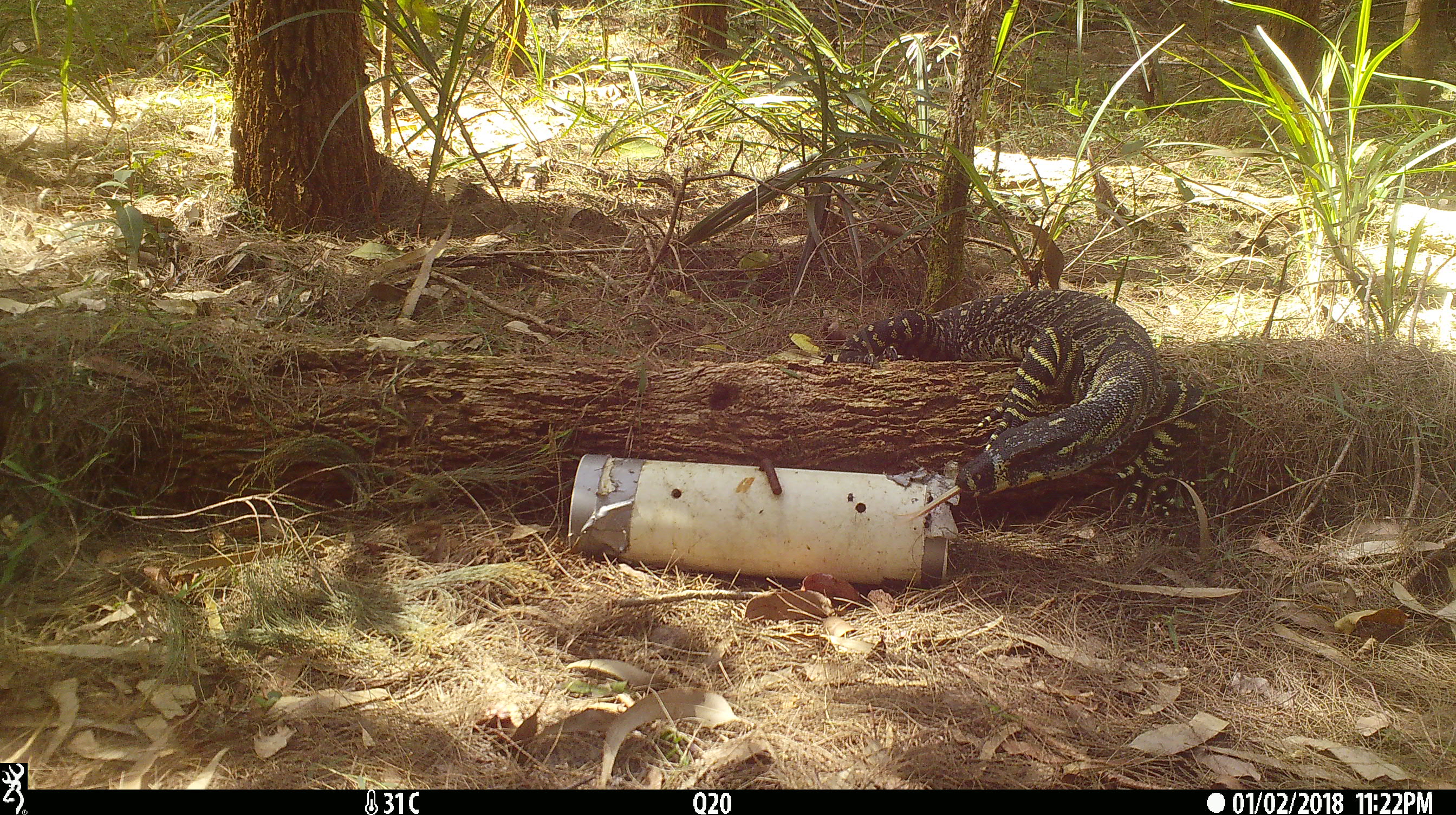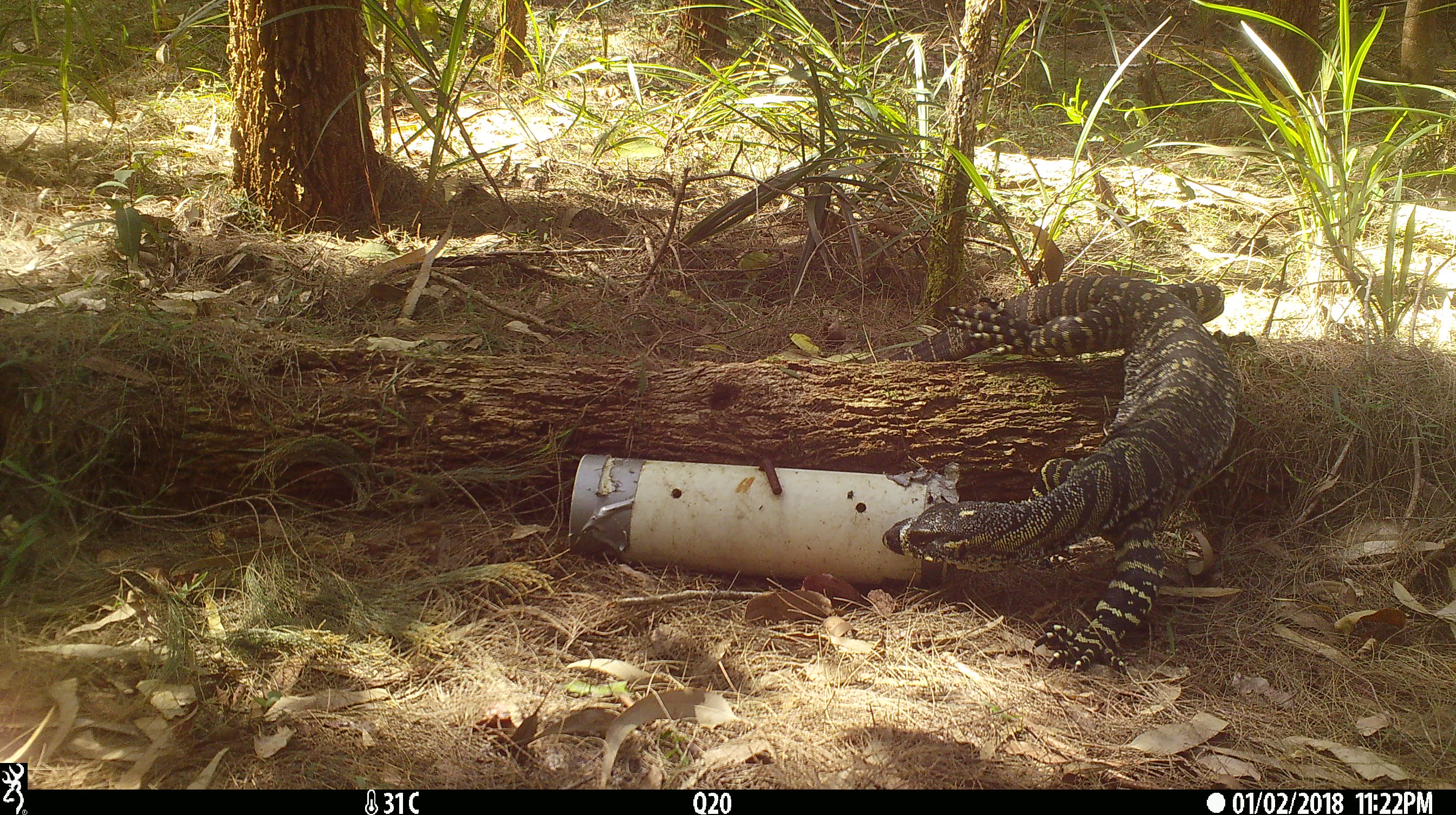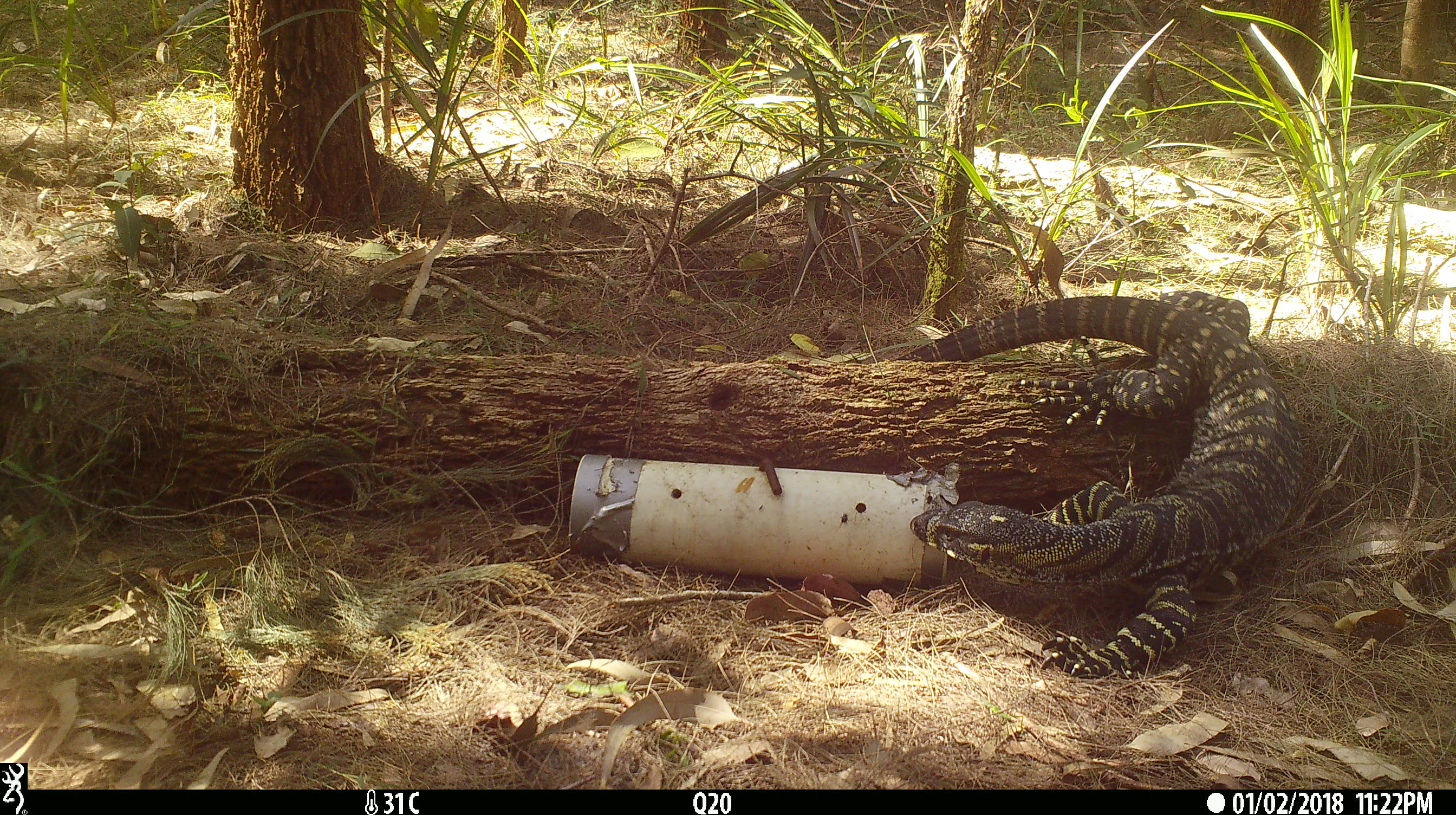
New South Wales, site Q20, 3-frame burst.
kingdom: Animalia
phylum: Chordata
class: Reptilia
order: Squamata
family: Varanidae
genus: Varanus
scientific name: Varanus varius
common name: lace monitor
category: goanna